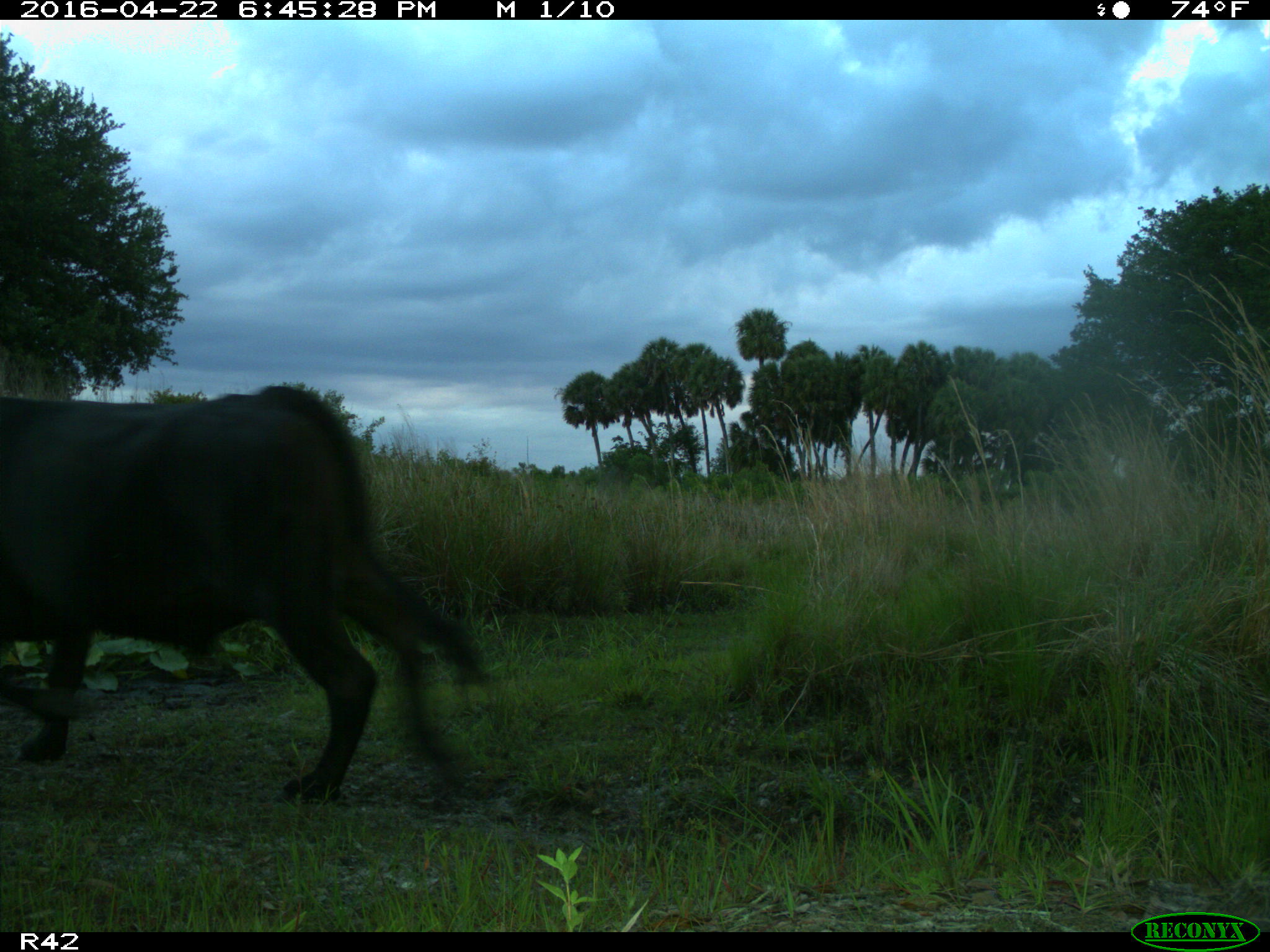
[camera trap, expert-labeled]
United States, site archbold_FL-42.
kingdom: Animalia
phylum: Chordata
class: Mammalia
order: Artiodactyla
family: Bovidae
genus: Bos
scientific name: Bos taurus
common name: domestic cow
Bos taurus (domestic cow).